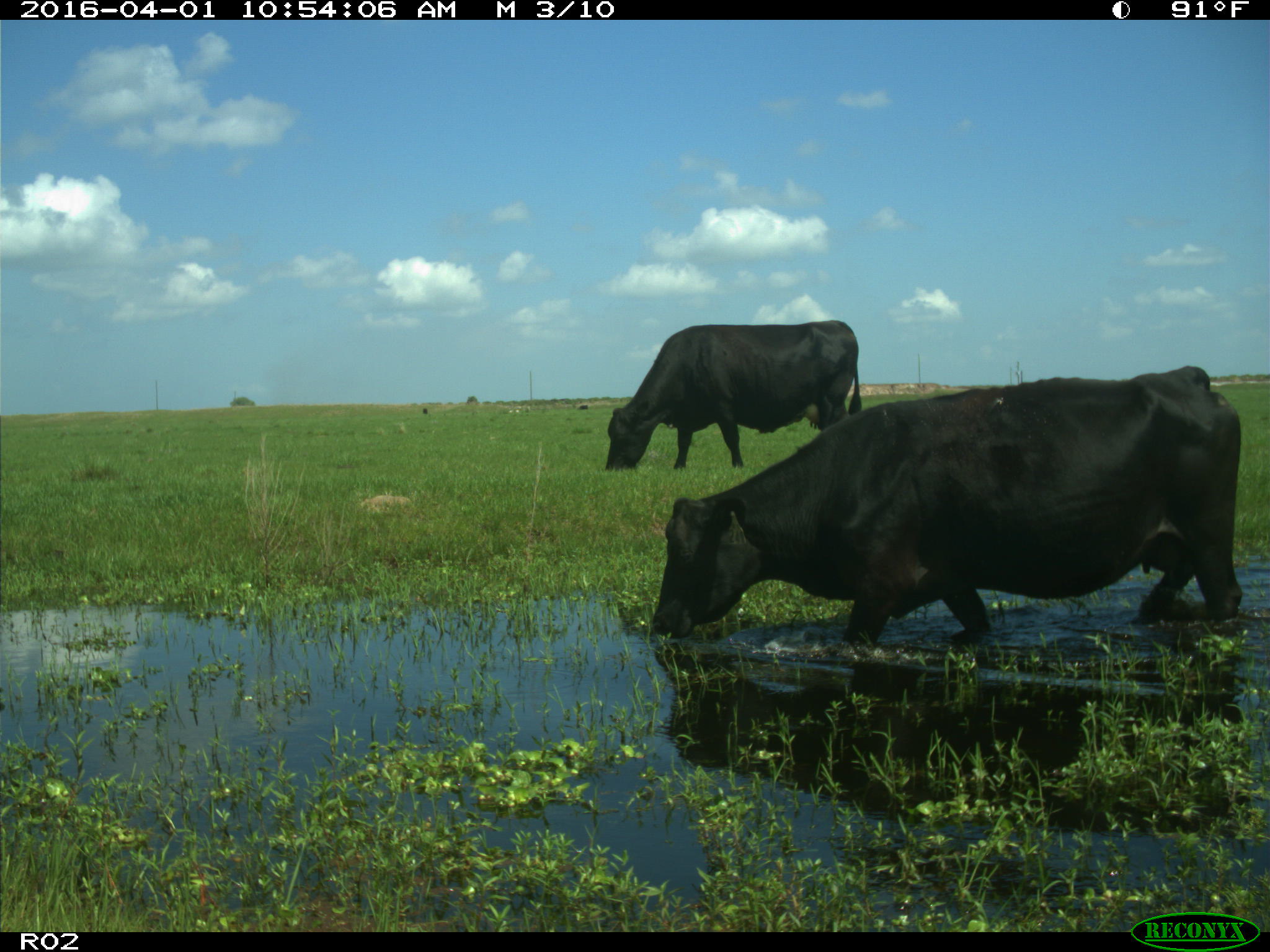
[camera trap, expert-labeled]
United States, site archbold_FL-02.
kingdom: Animalia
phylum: Chordata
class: Mammalia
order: Artiodactyla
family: Bovidae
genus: Bos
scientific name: Bos taurus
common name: domestic cow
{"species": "Bos taurus (domestic cow)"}